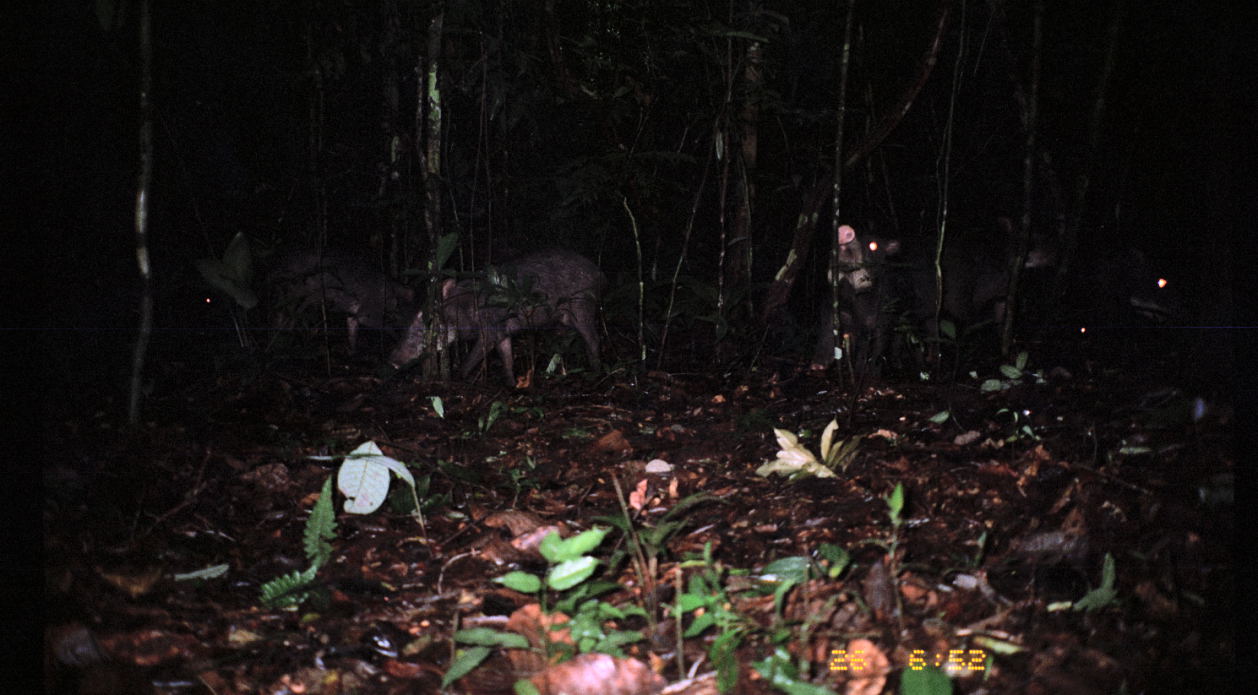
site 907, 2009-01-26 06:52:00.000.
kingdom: Animalia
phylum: Chordata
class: Mammalia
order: Artiodactyla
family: Tayassuidae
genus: Tayassu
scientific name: Tayassu pecari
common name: white-lipped peccary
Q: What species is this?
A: Tayassu pecari (white-lipped peccary).